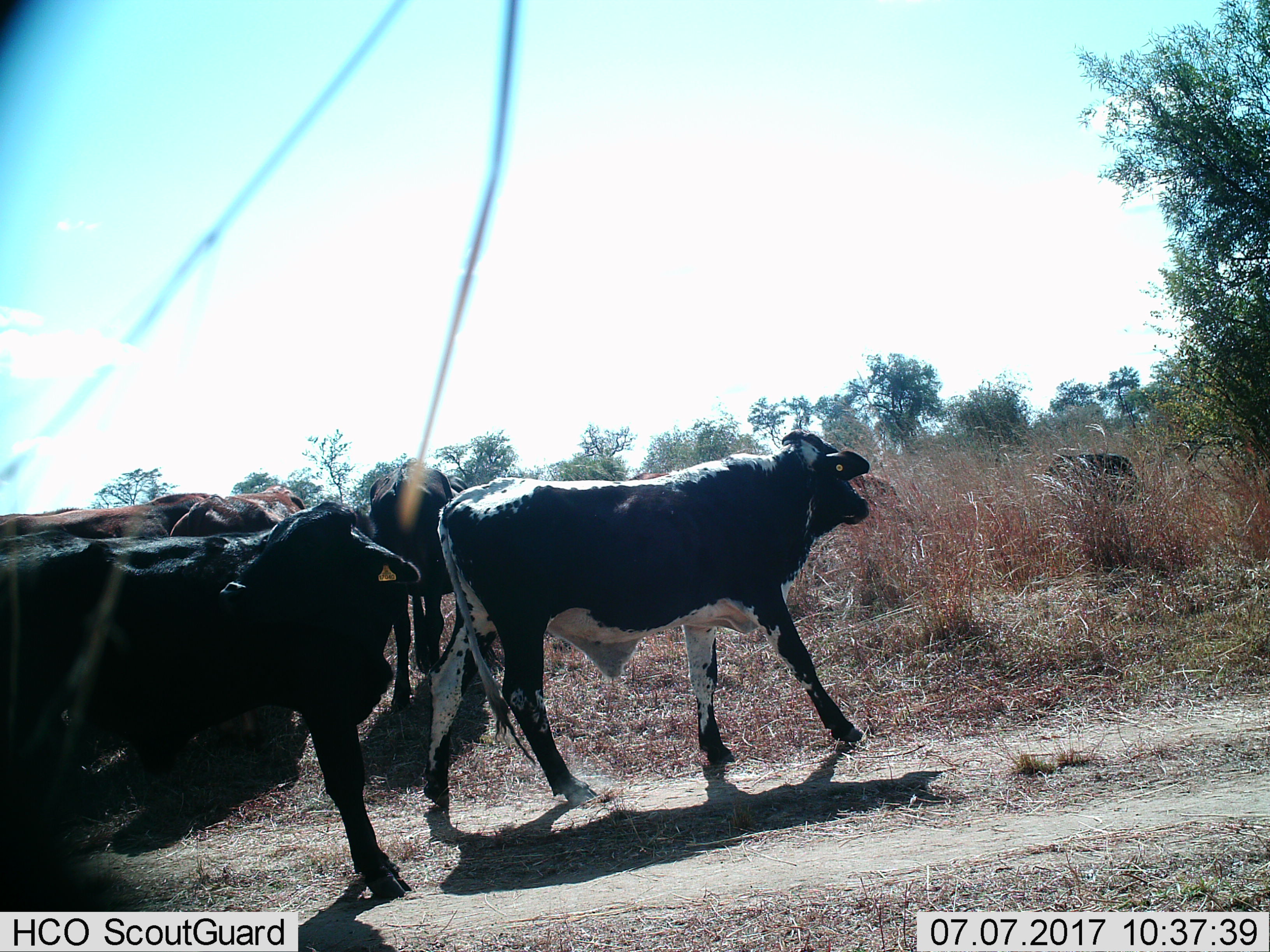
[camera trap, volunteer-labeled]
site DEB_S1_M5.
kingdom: Animalia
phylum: Chordata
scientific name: Vertebrata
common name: domestic animal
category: domesticanimal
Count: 6.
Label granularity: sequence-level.